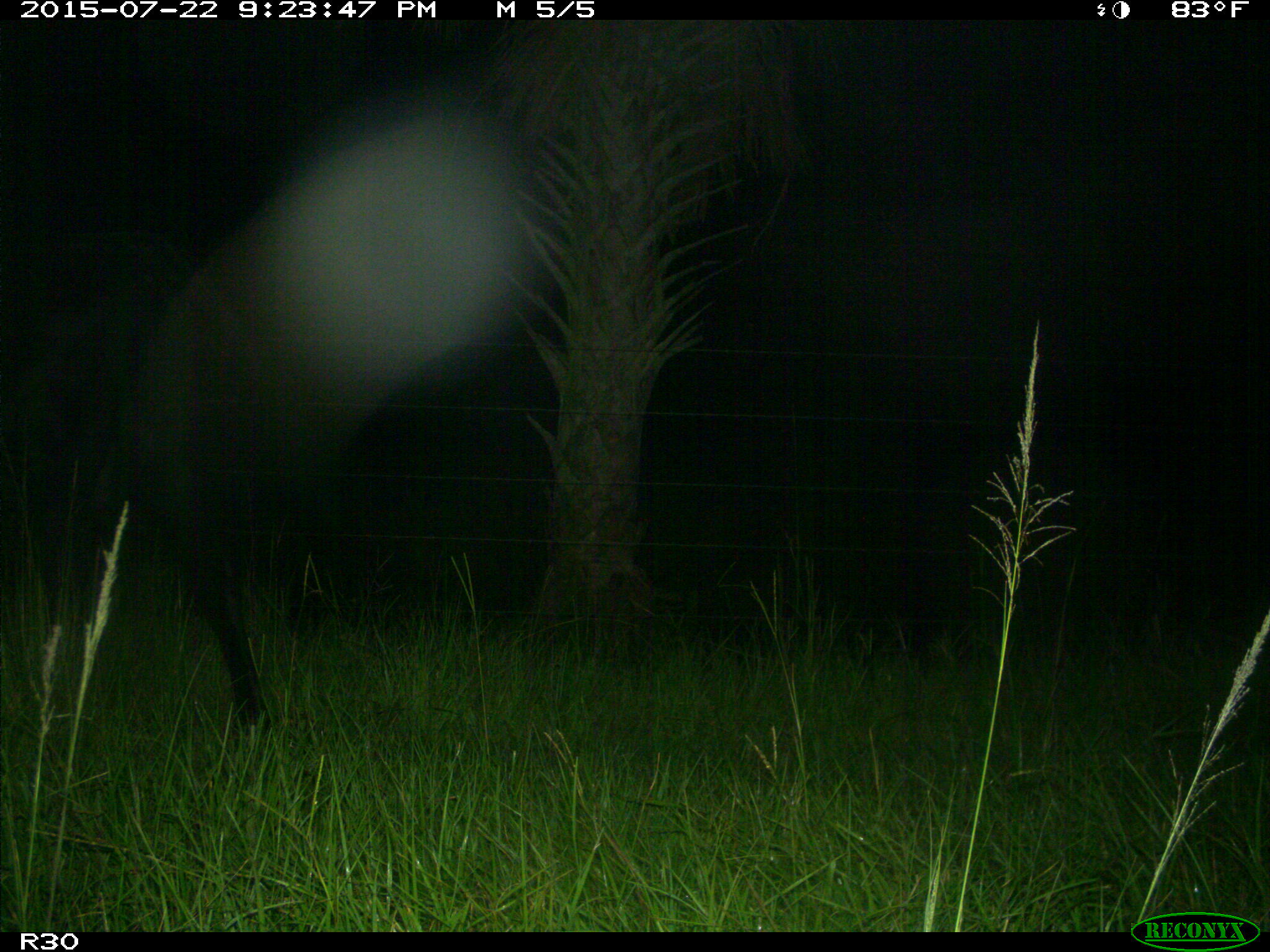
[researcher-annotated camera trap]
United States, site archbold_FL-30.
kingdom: Animalia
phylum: Chordata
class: Mammalia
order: Artiodactyla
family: Bovidae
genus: Bos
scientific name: Bos taurus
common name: domestic cow